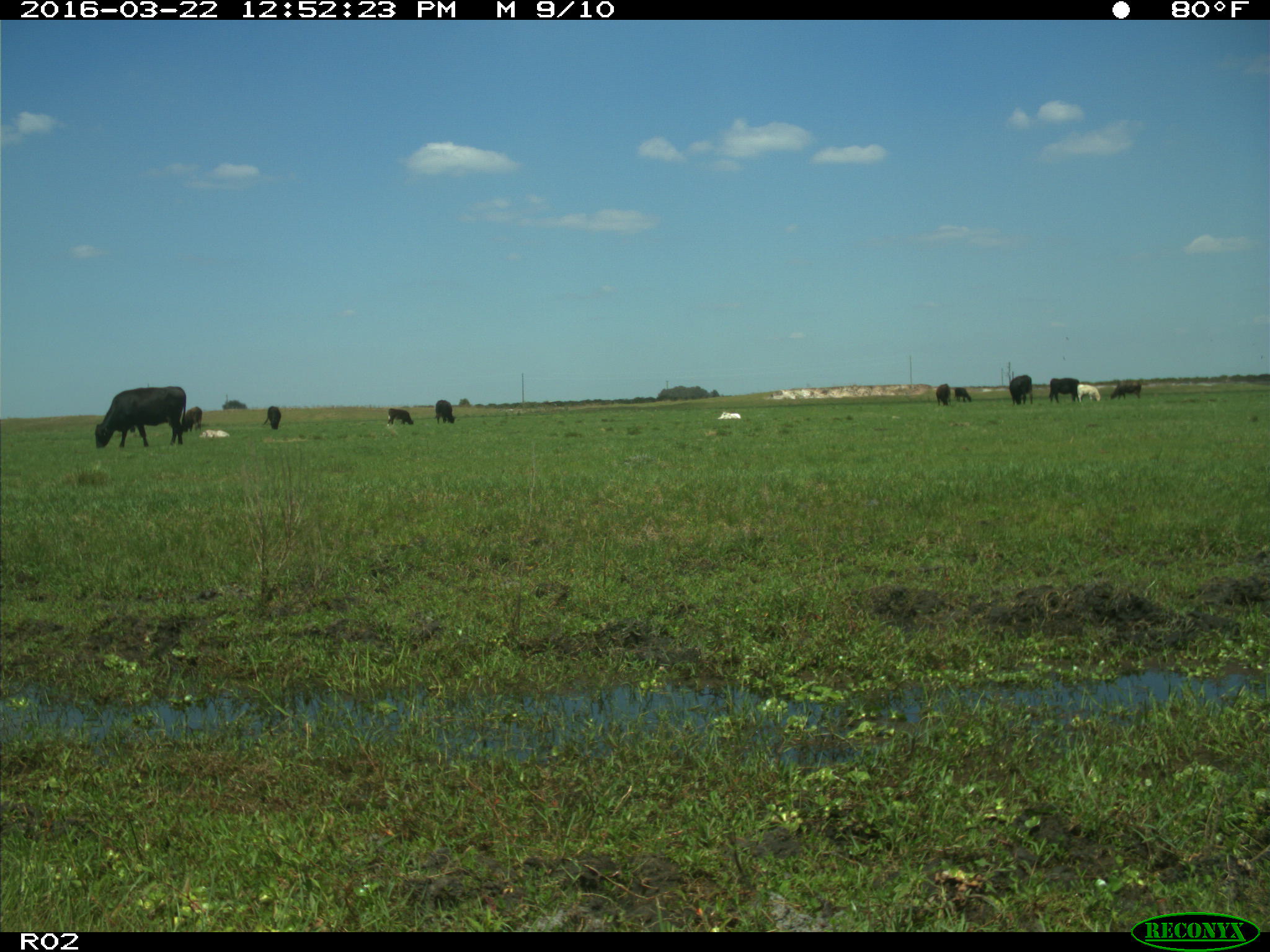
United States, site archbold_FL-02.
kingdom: Animalia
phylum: Chordata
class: Mammalia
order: Artiodactyla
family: Bovidae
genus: Bos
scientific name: Bos taurus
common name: domestic cow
Bos taurus (domestic cow).